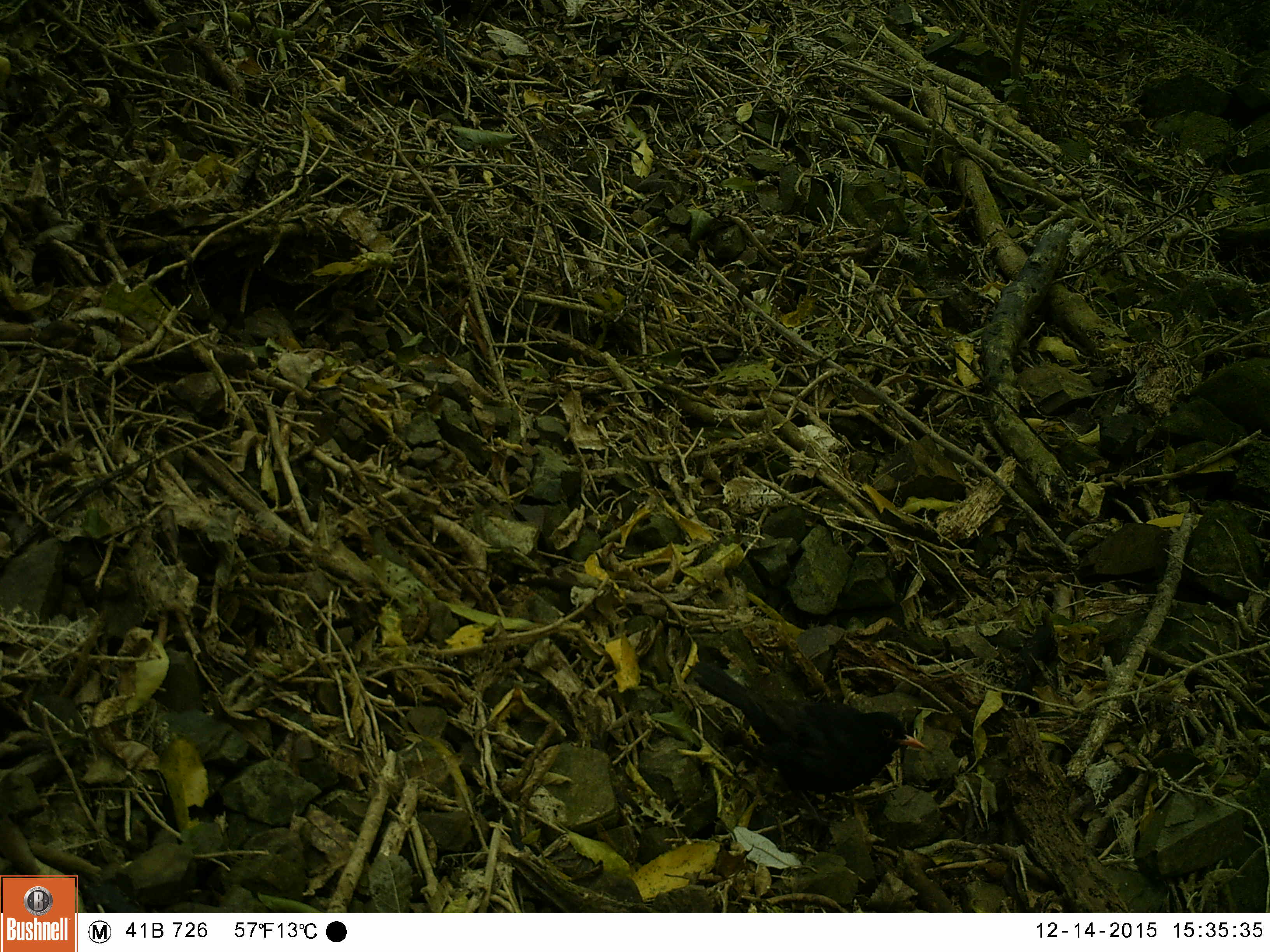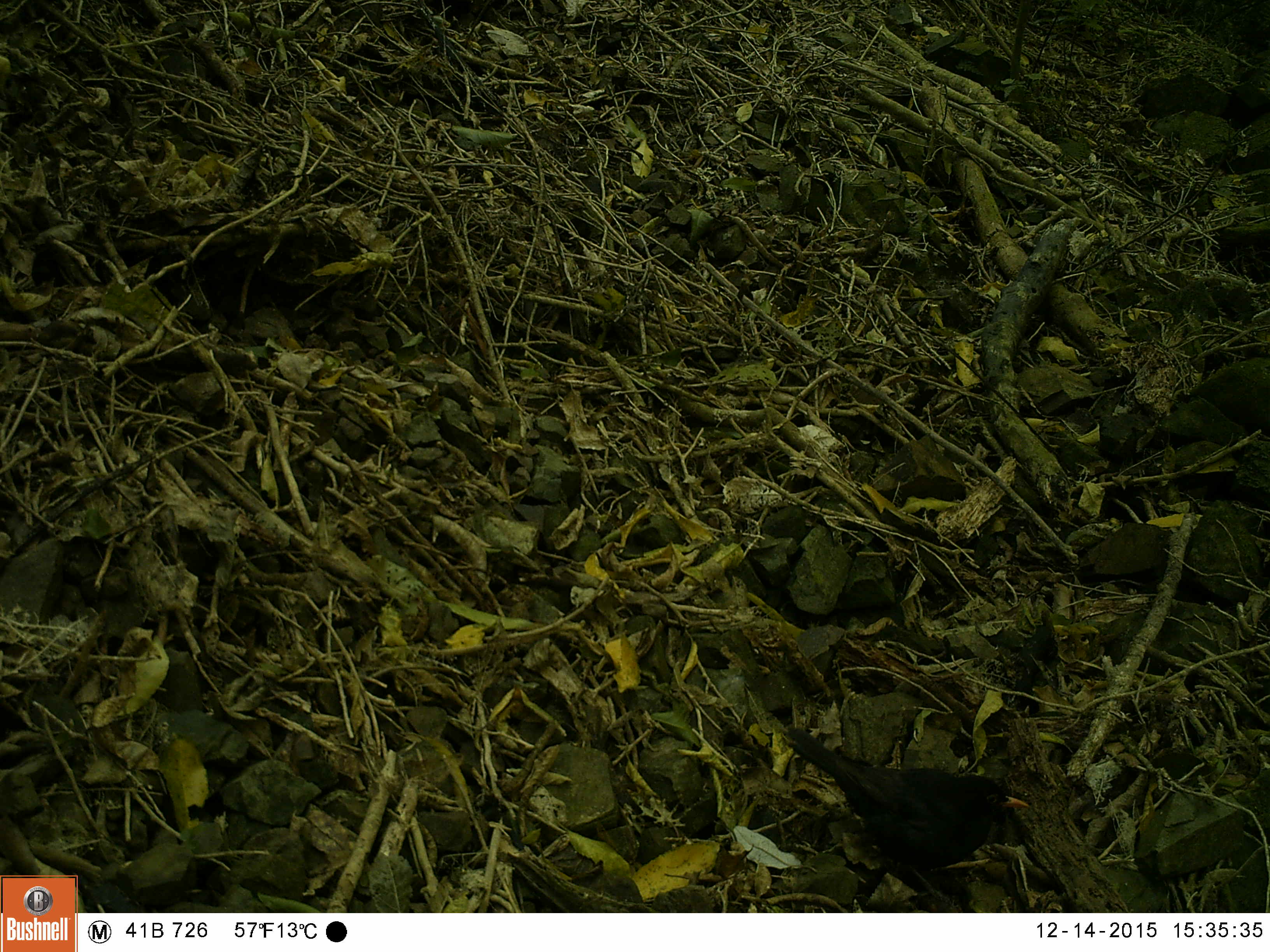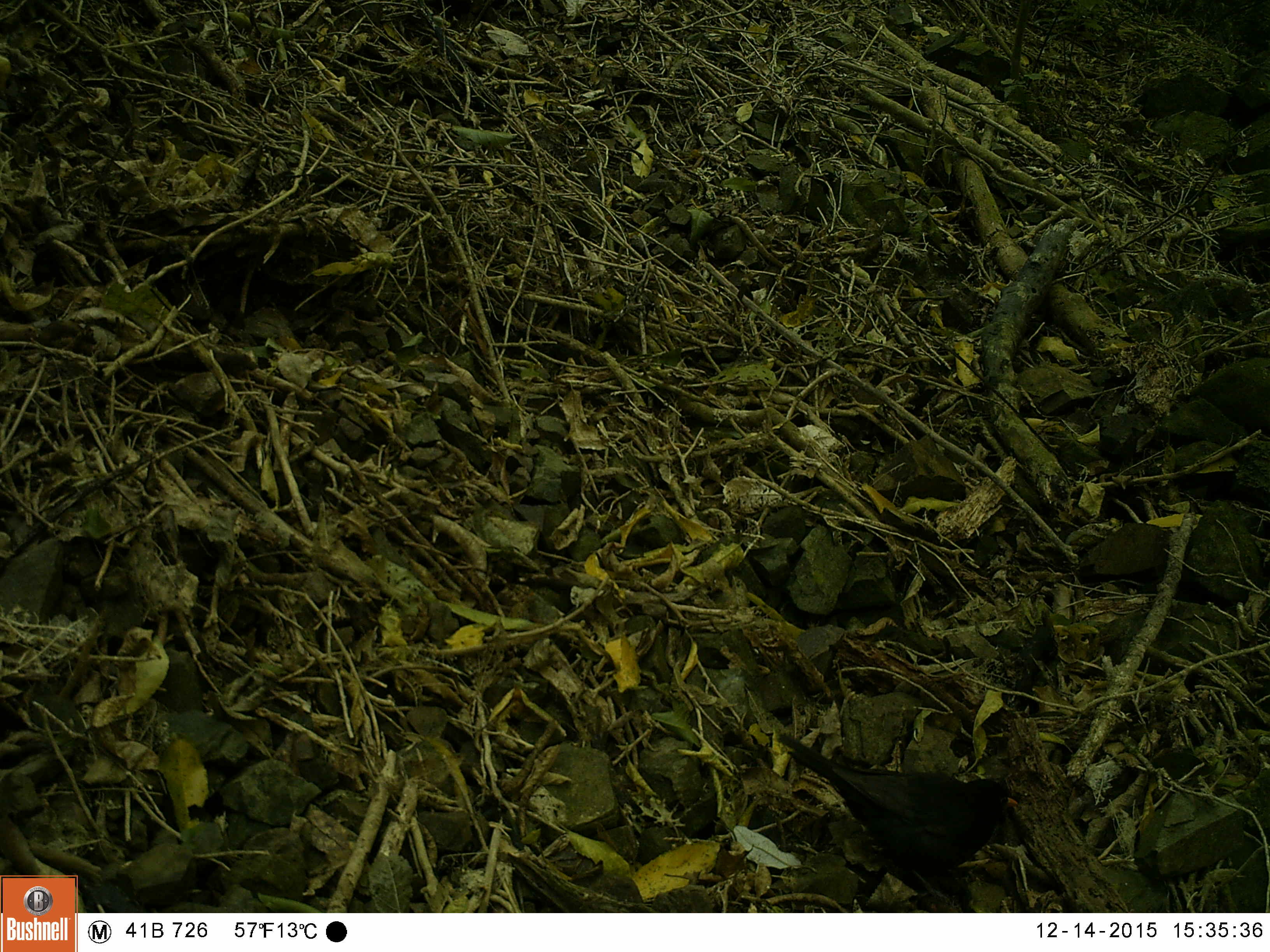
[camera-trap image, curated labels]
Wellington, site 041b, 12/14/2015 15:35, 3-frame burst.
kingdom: Animalia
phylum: Chordata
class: Aves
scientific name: Aves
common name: bird